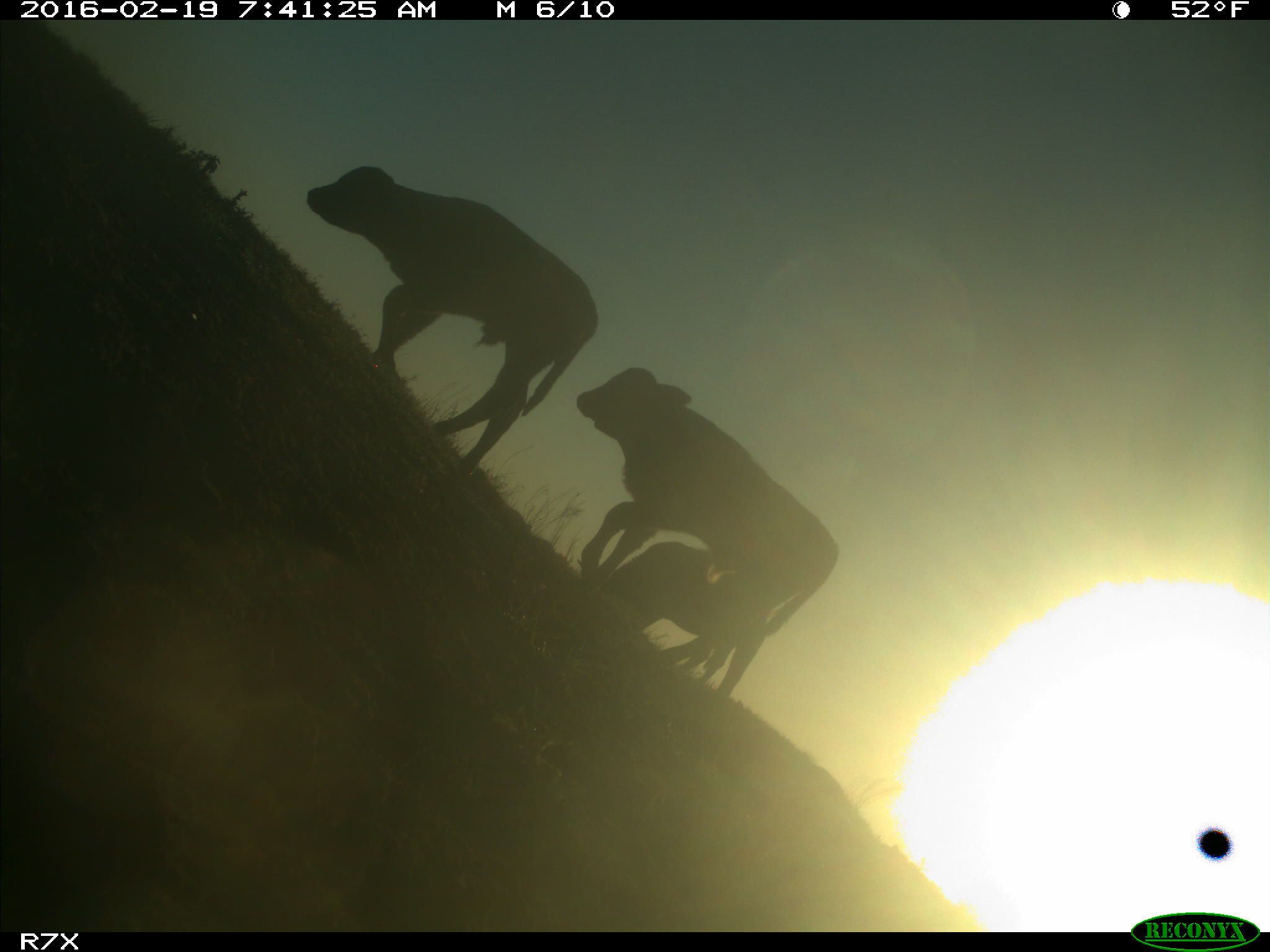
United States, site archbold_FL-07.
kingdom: Animalia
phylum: Chordata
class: Mammalia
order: Artiodactyla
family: Bovidae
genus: Bos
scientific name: Bos taurus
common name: domestic cow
Bos taurus (domestic cow).